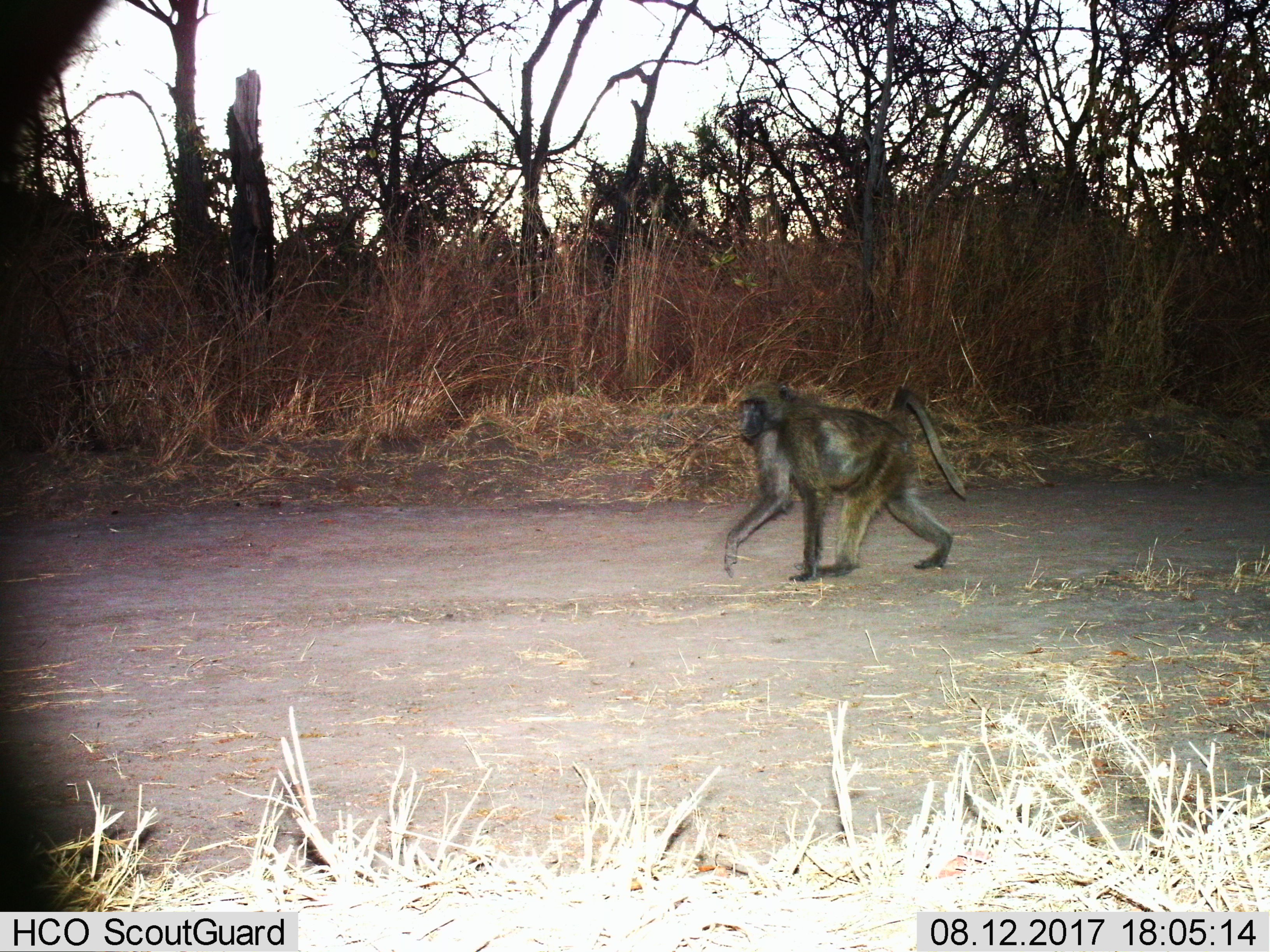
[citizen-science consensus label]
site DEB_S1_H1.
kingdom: Animalia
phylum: Chordata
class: Mammalia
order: Primates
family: Cercopithecidae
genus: Papio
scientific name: Papio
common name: baboon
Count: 1.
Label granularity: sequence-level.